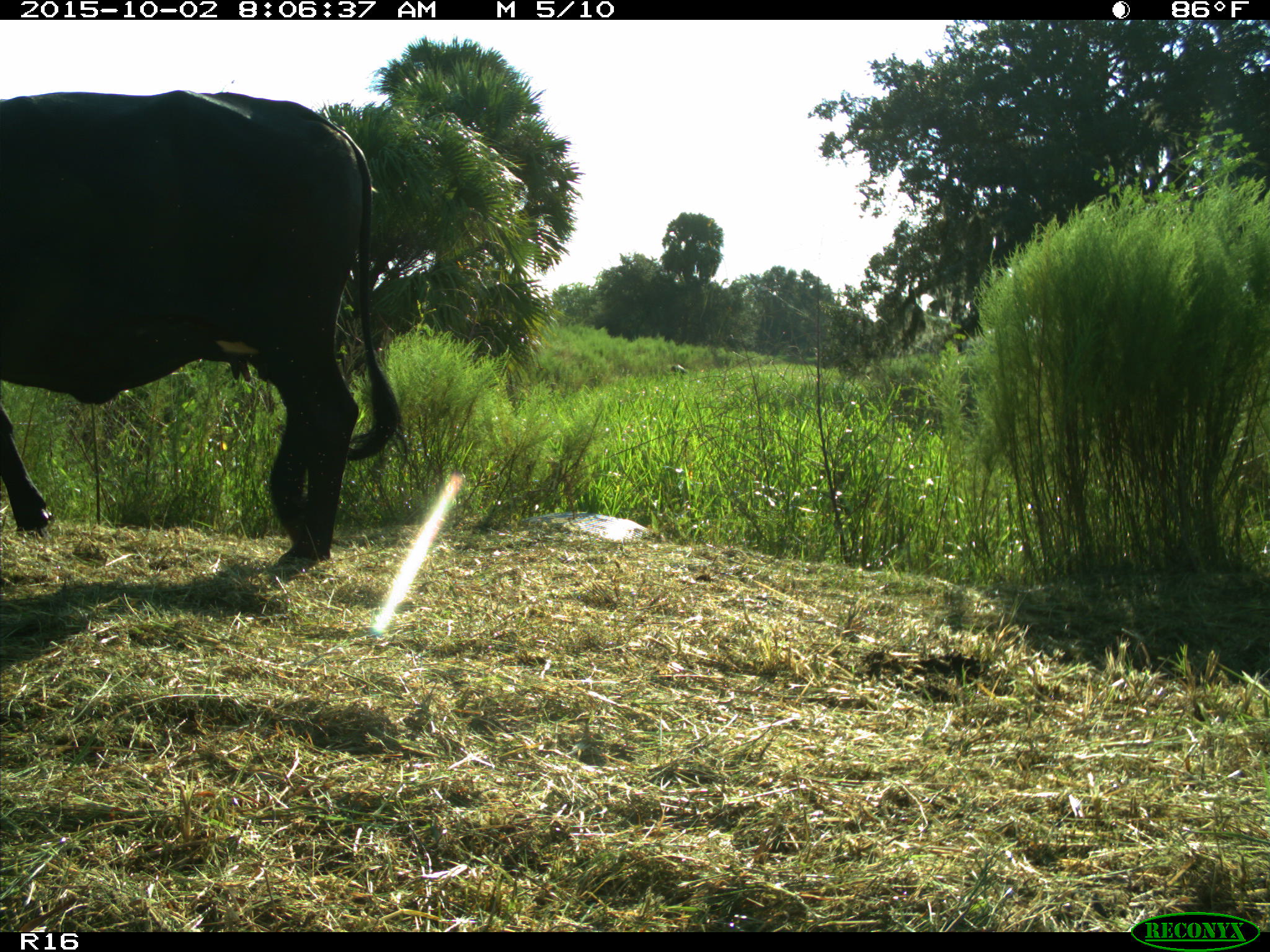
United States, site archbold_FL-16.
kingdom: Animalia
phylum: Chordata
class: Mammalia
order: Artiodactyla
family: Bovidae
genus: Bos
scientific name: Bos taurus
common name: domestic cow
Bos taurus (domestic cow).